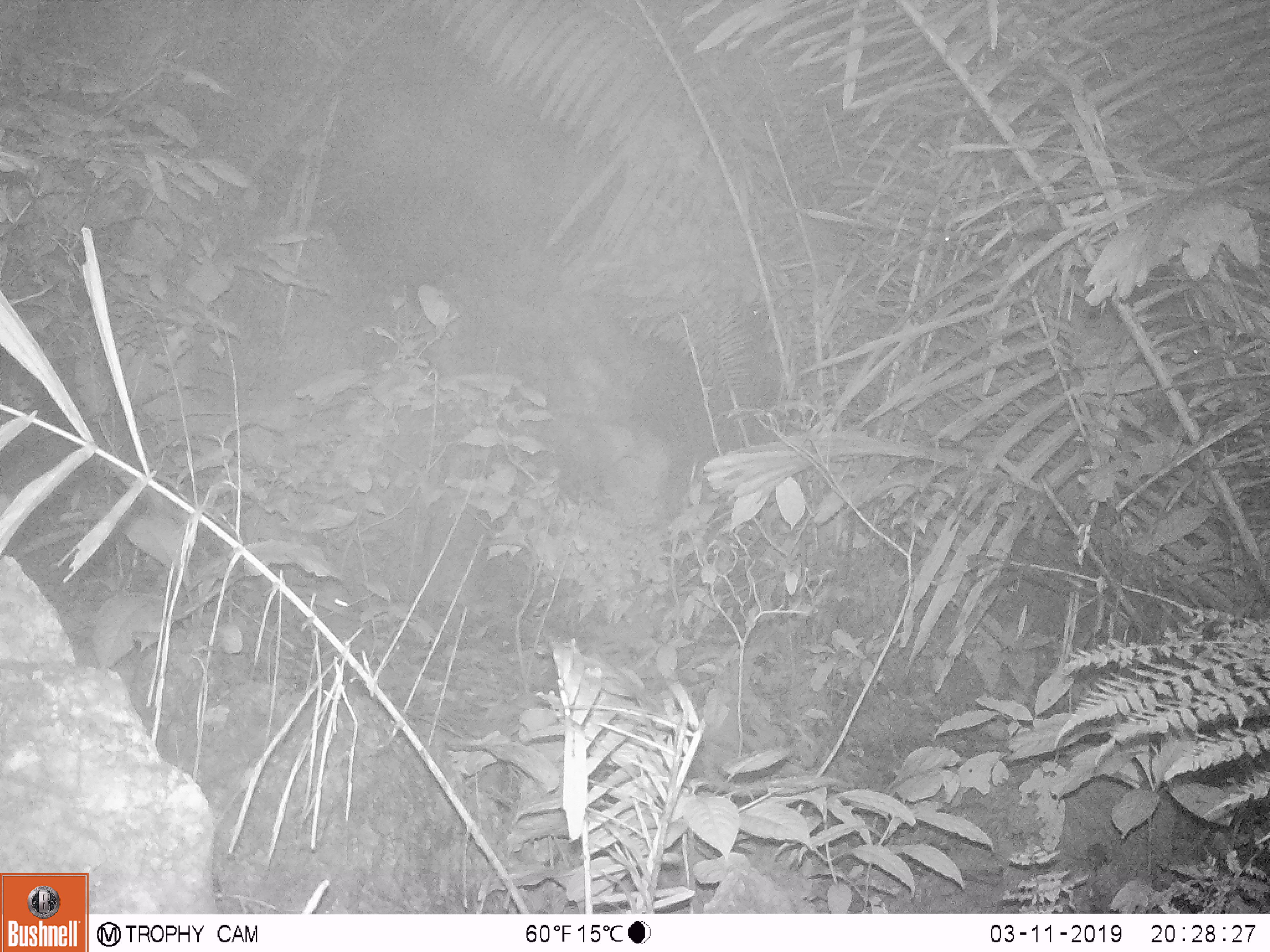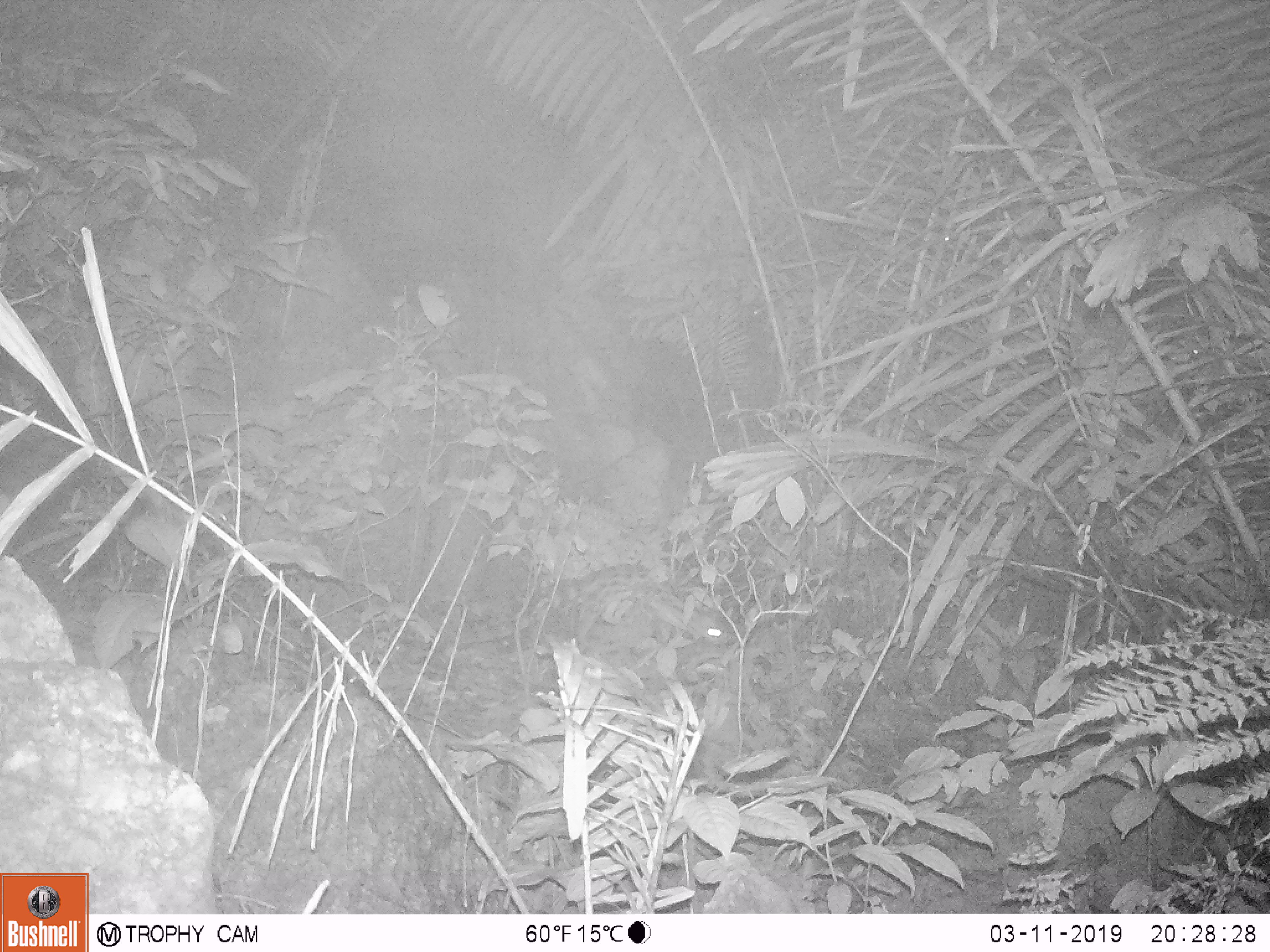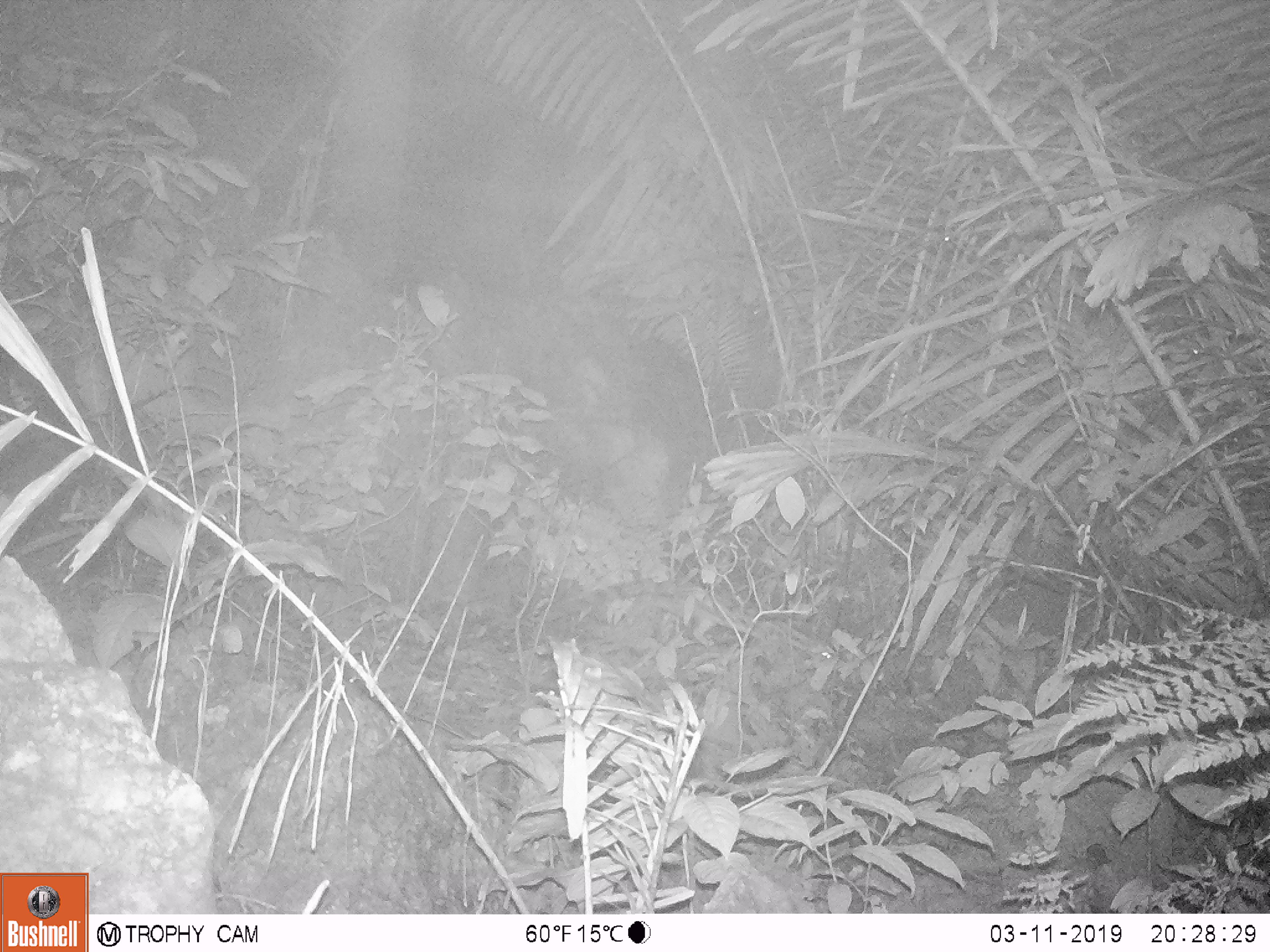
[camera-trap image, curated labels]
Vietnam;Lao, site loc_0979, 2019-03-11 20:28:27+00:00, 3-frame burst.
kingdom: Animalia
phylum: Chordata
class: Mammalia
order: Carnivora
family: Prionodontidae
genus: Prionodon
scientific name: Prionodon pardicolor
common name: spotted linsang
Spotted linsang (Prionodon pardicolor). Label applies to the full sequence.